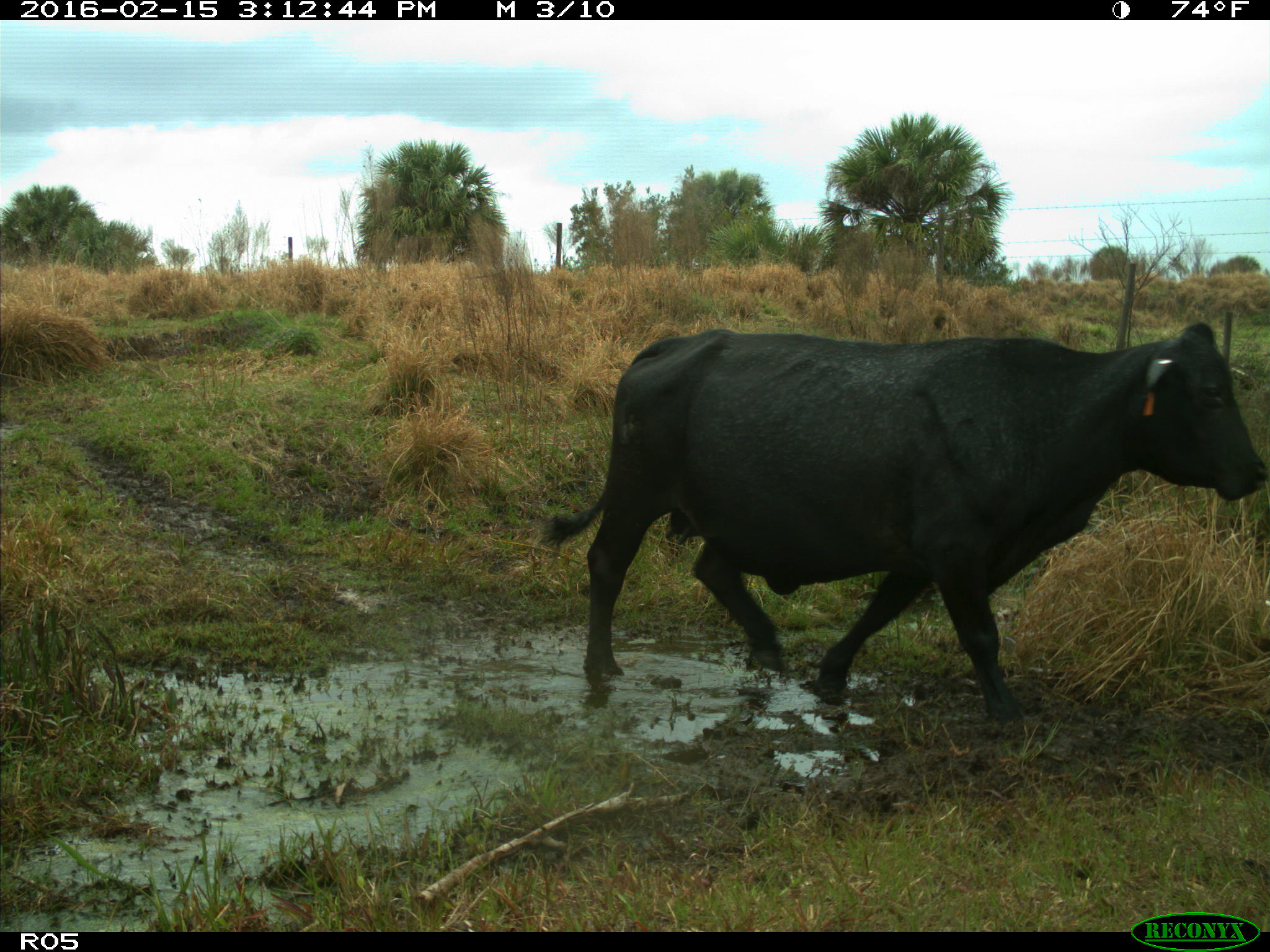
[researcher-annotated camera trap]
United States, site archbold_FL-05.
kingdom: Animalia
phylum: Chordata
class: Mammalia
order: Artiodactyla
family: Bovidae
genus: Bos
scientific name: Bos taurus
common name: domestic cow